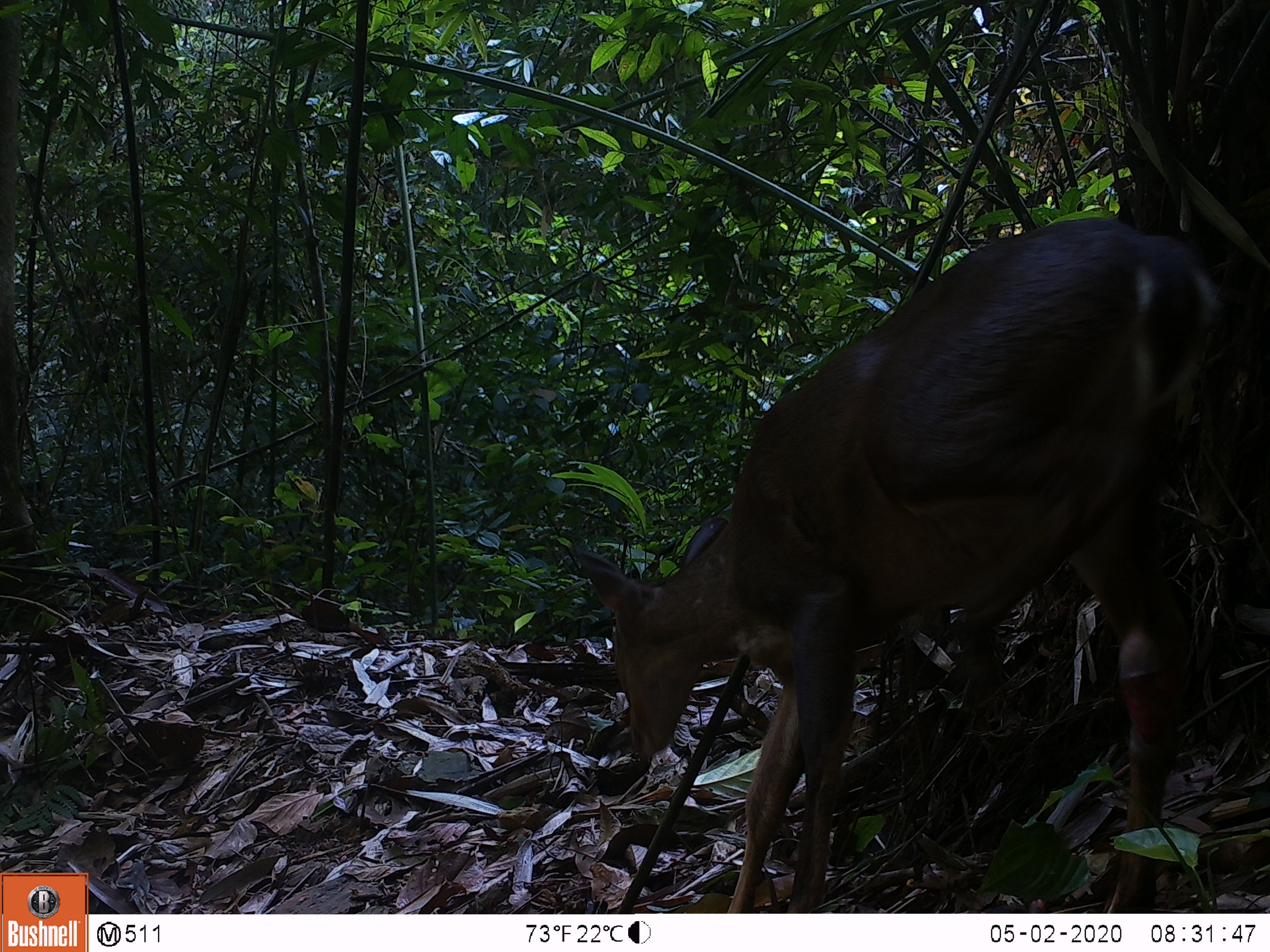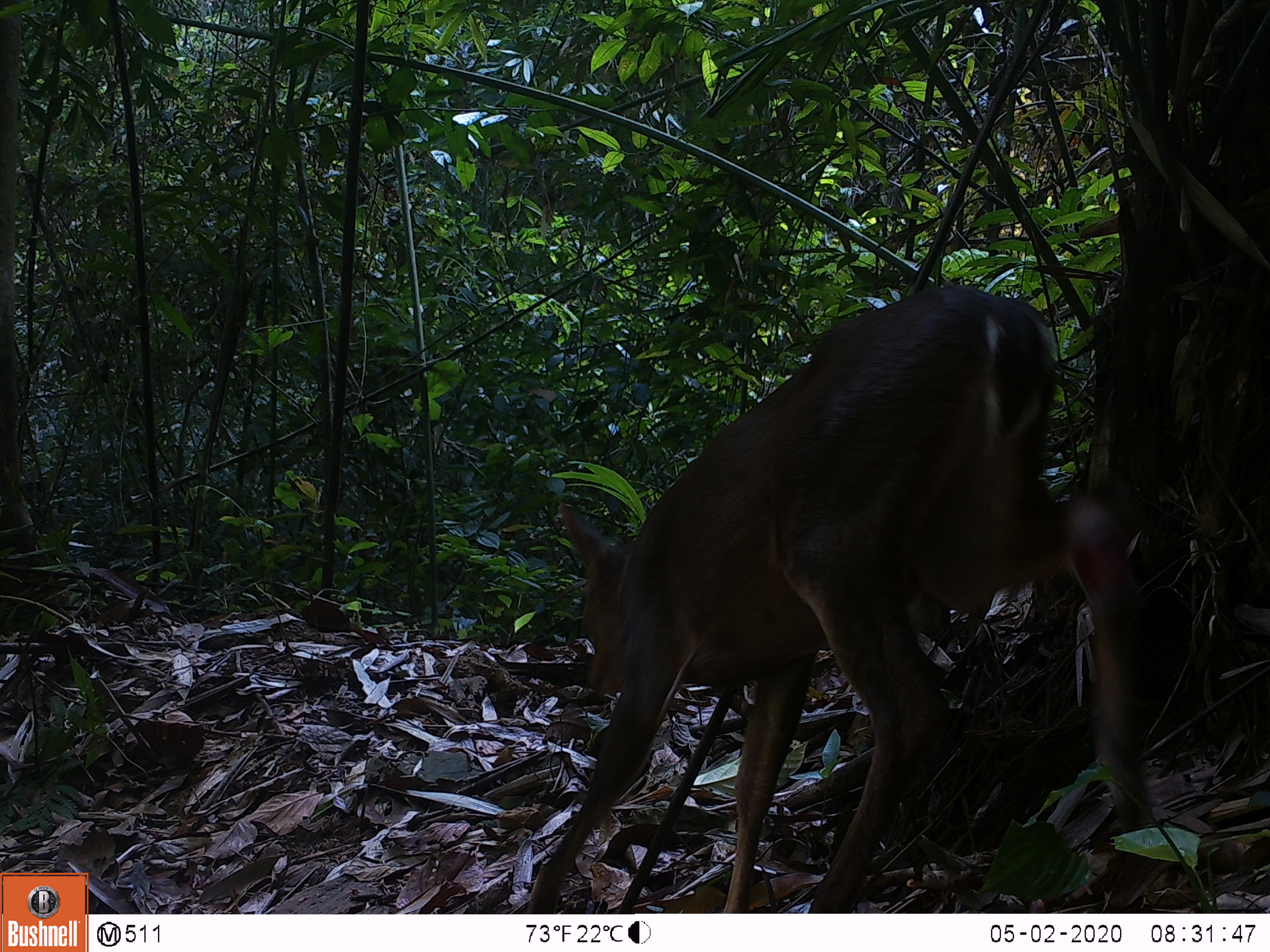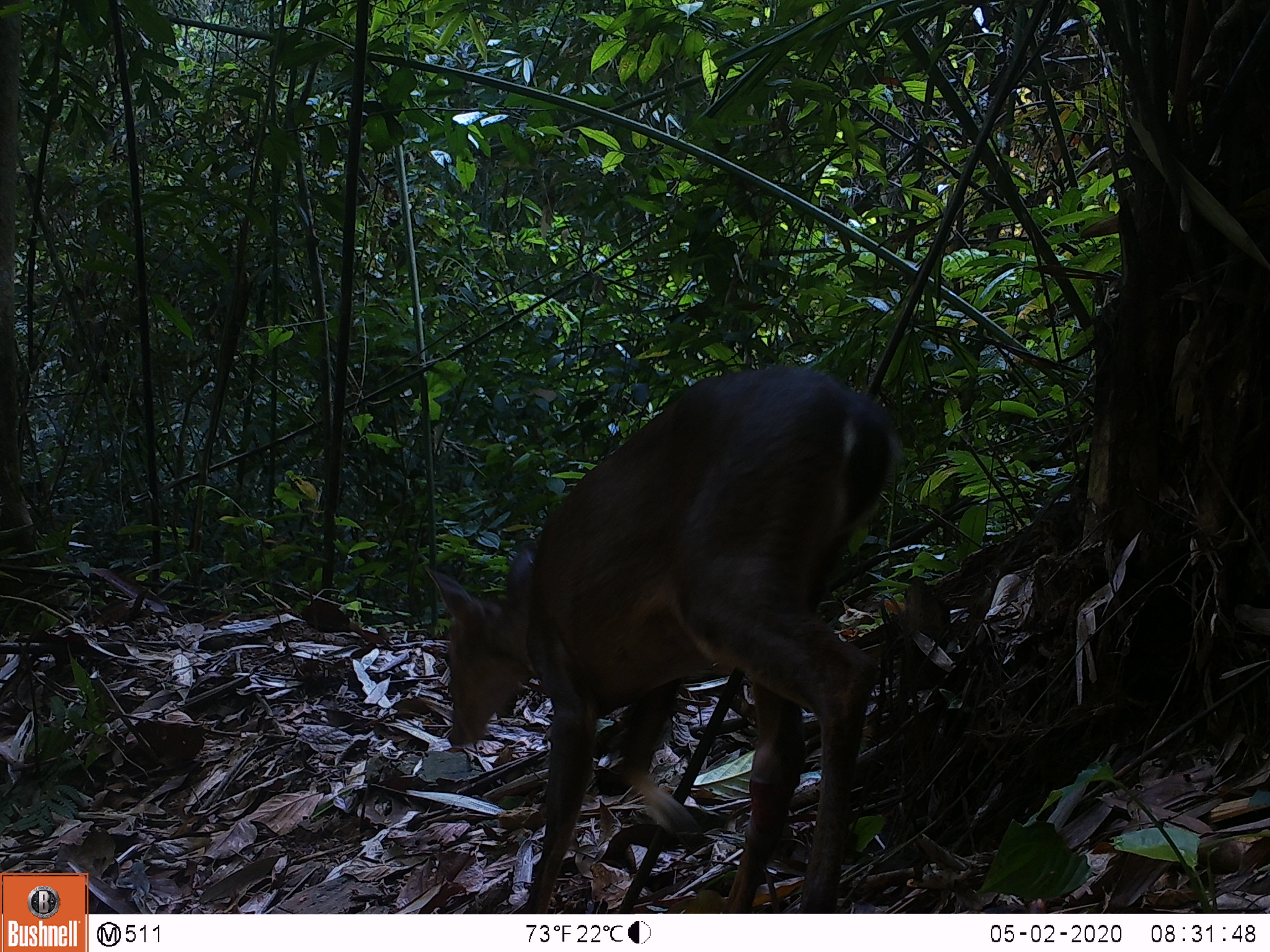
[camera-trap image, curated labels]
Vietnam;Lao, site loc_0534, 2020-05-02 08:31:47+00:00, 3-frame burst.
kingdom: Animalia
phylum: Chordata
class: Mammalia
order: Artiodactyla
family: Cervidae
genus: Muntiacus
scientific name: Muntiacus vuquangensis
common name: large-antlered muntjac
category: large antlered muntjac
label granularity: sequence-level